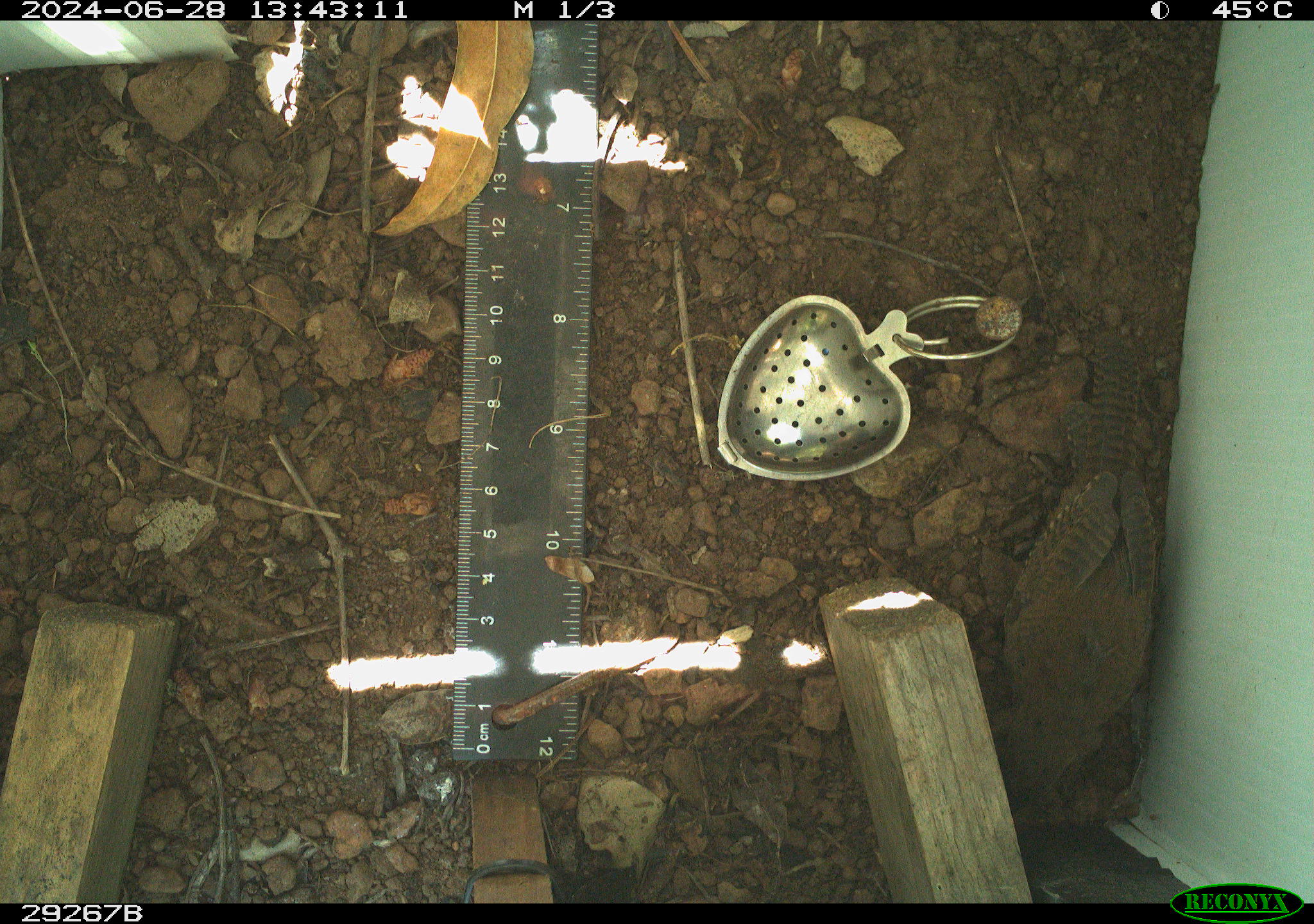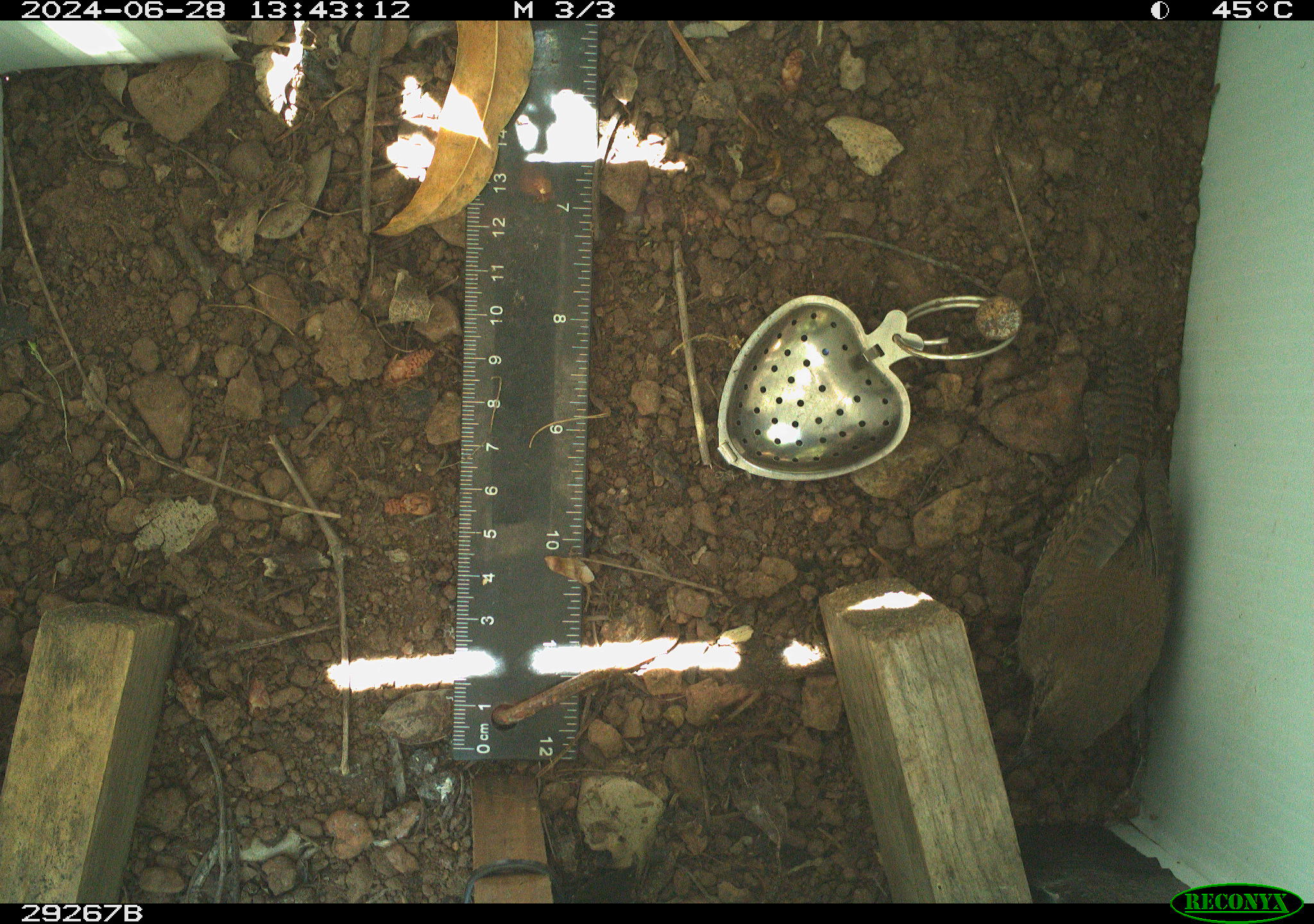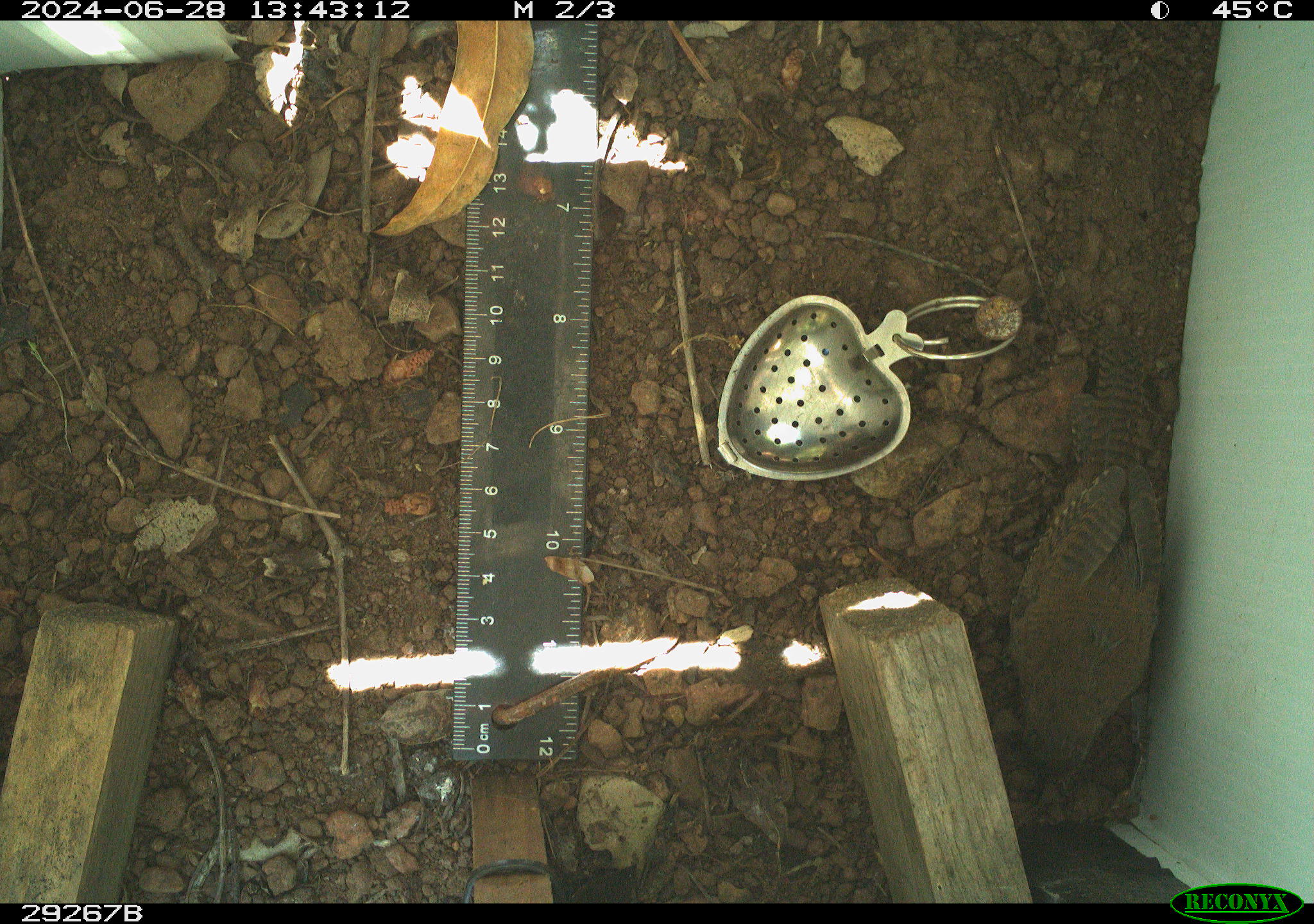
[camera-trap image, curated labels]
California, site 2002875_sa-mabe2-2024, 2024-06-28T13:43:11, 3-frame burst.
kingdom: Animalia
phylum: Chordata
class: Aves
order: Passeriformes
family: Troglodytidae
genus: Troglodytes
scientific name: Troglodytes aedon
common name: house wren